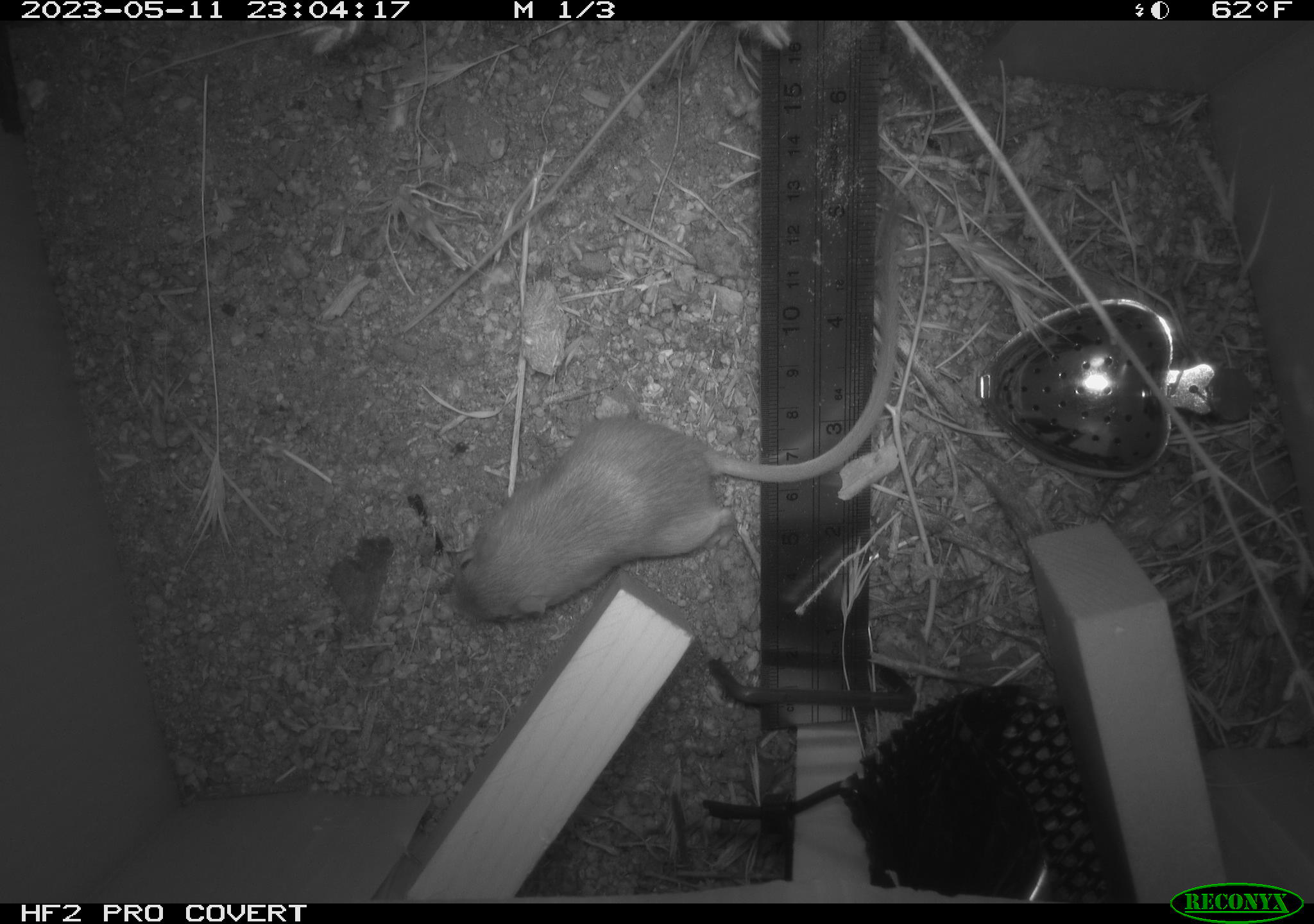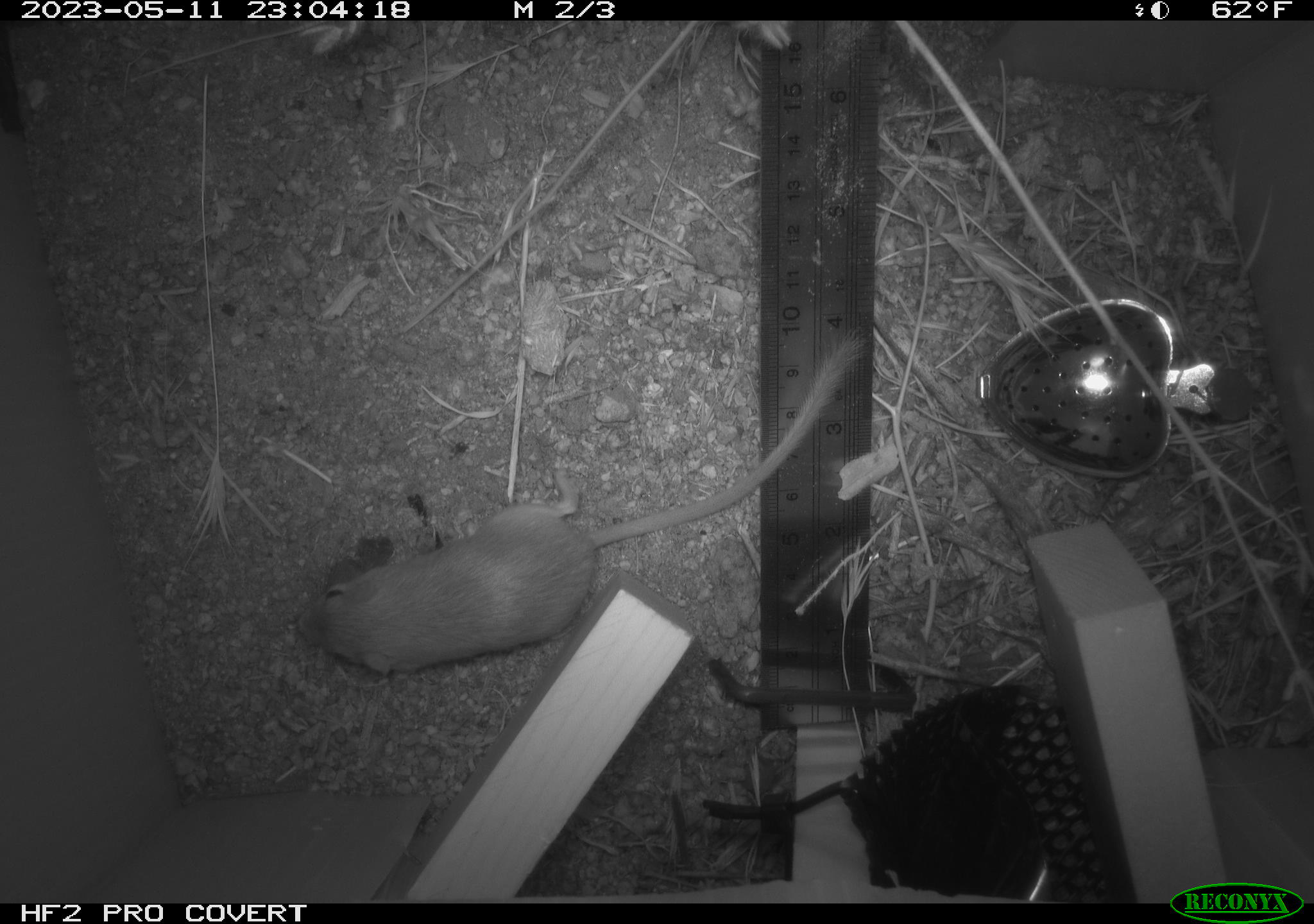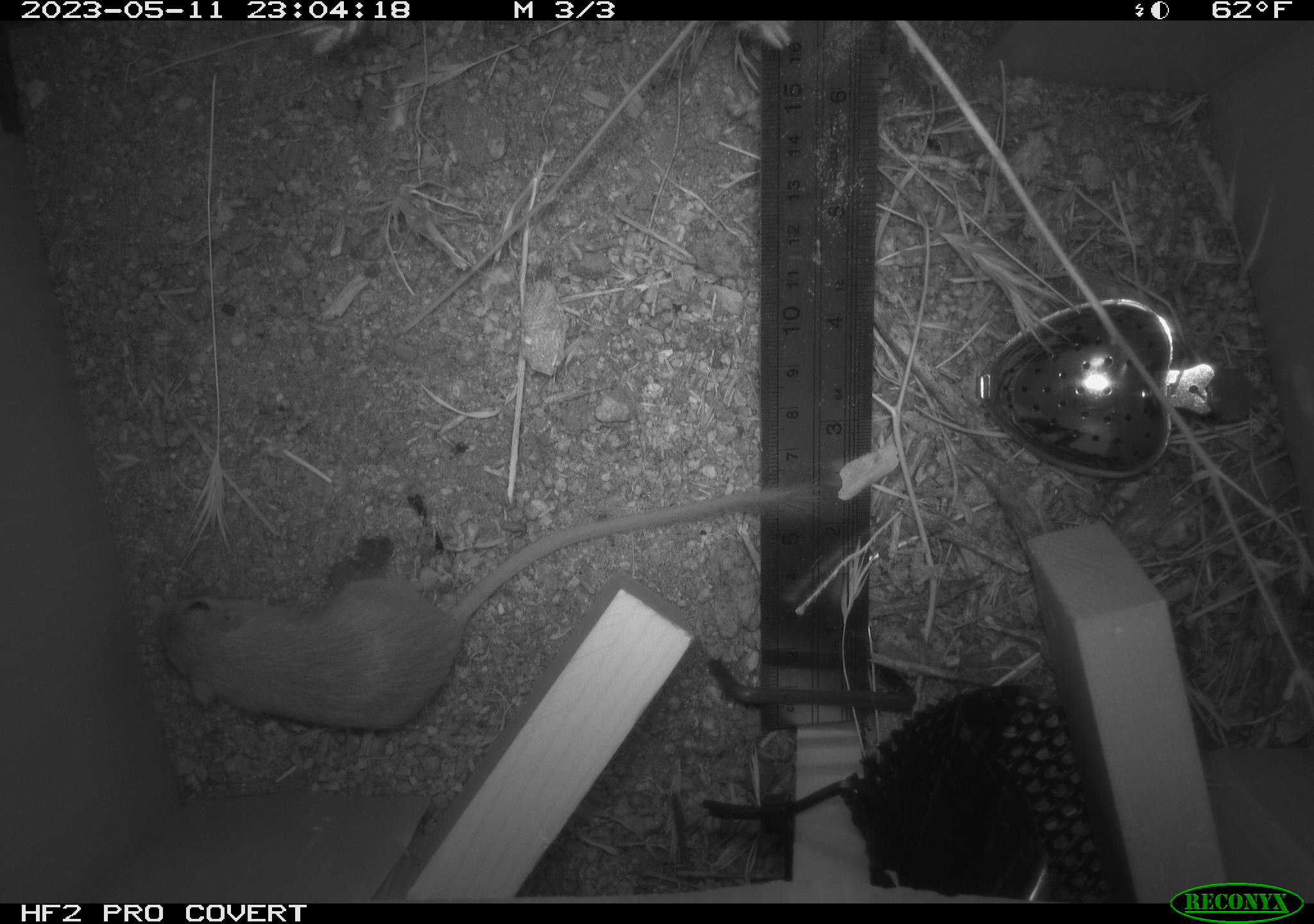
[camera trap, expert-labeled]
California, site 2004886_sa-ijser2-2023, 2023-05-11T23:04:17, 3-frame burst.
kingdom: Animalia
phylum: Chordata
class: Mammalia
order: Rodentia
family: Heteromyidae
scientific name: Heteromyidae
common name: kangaroo rats and pocket mice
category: heteromyidae family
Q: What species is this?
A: Heteromyidae family (kangaroo rats and pocket mice) (Heteromyidae).